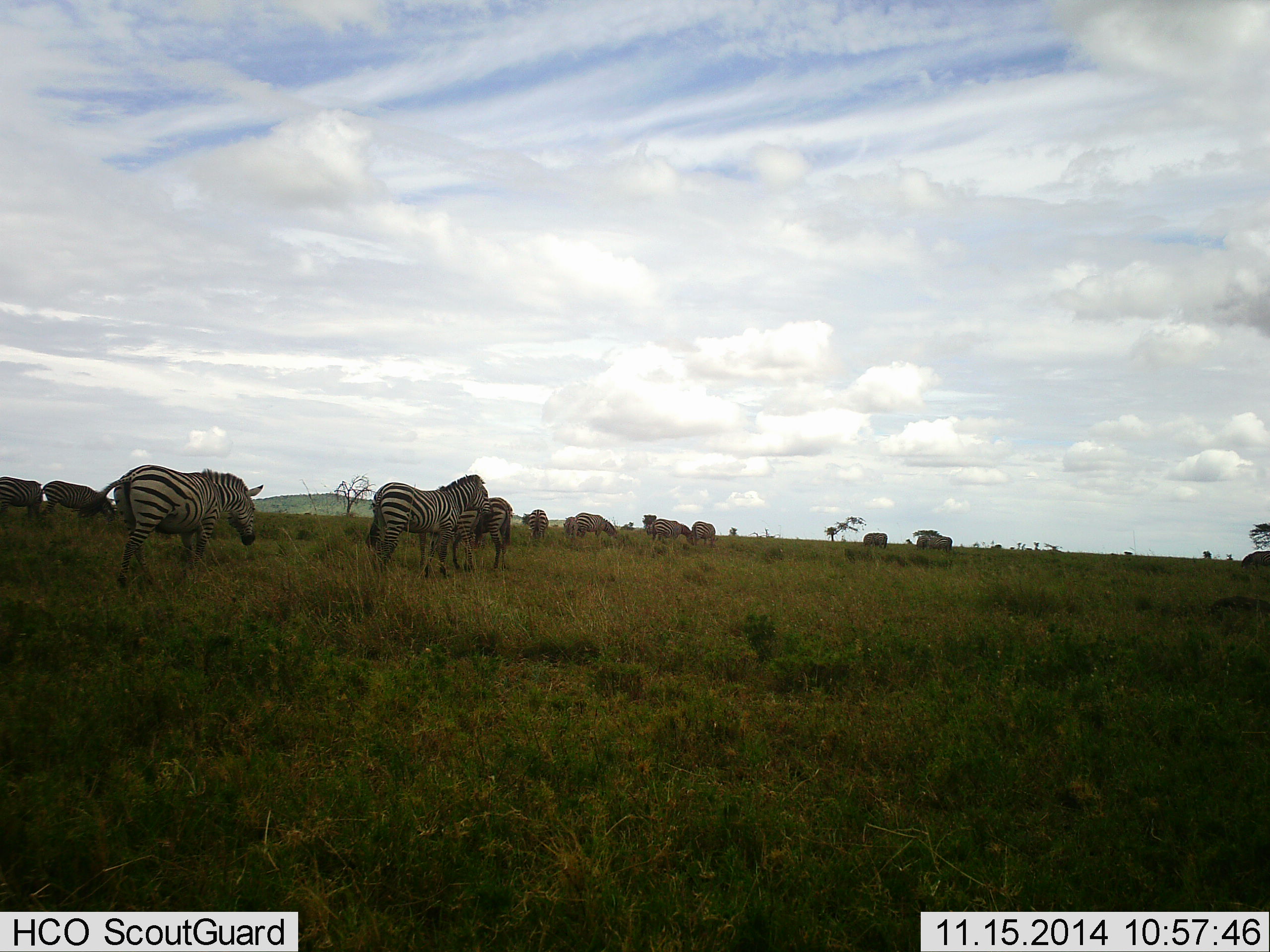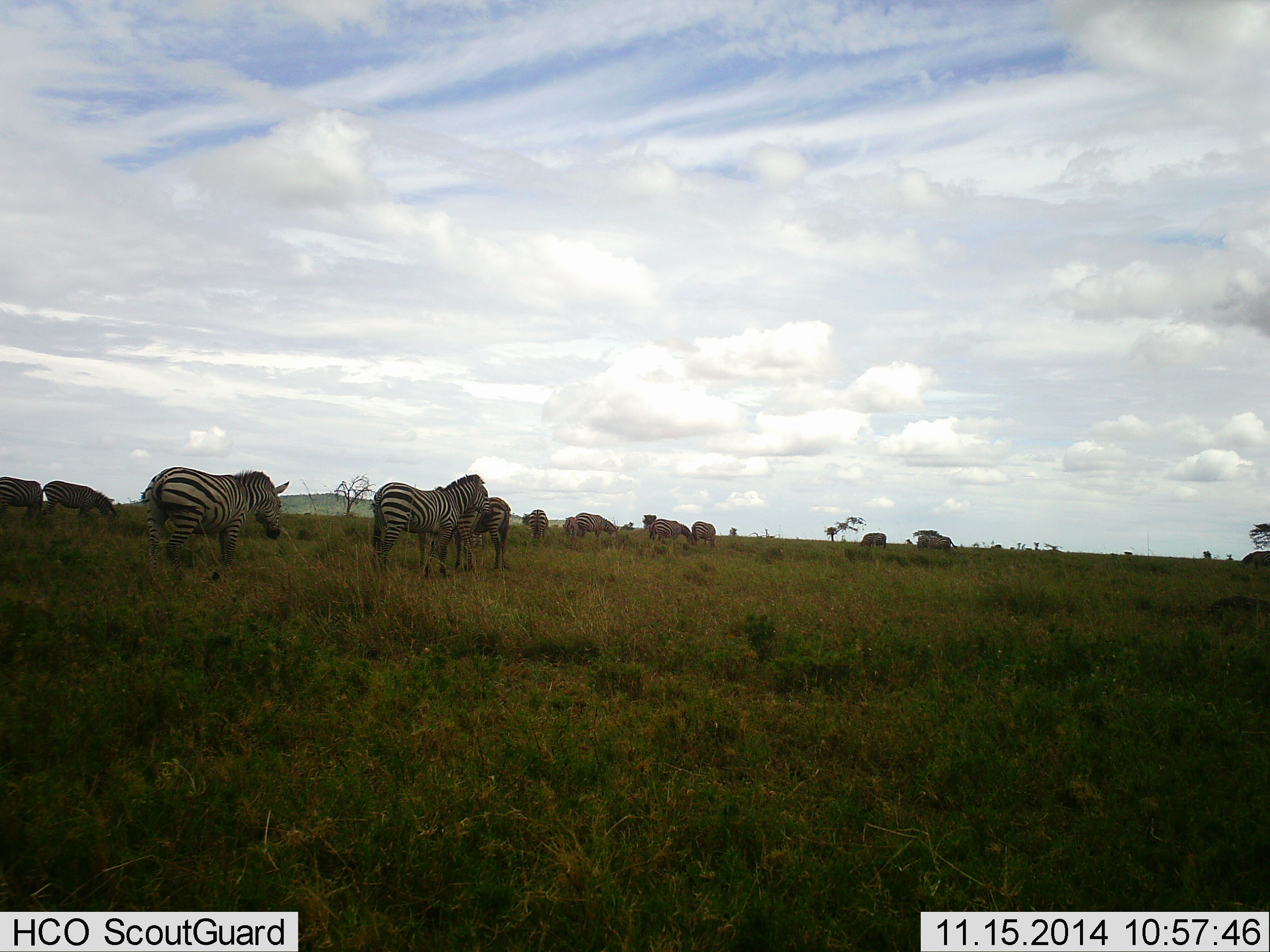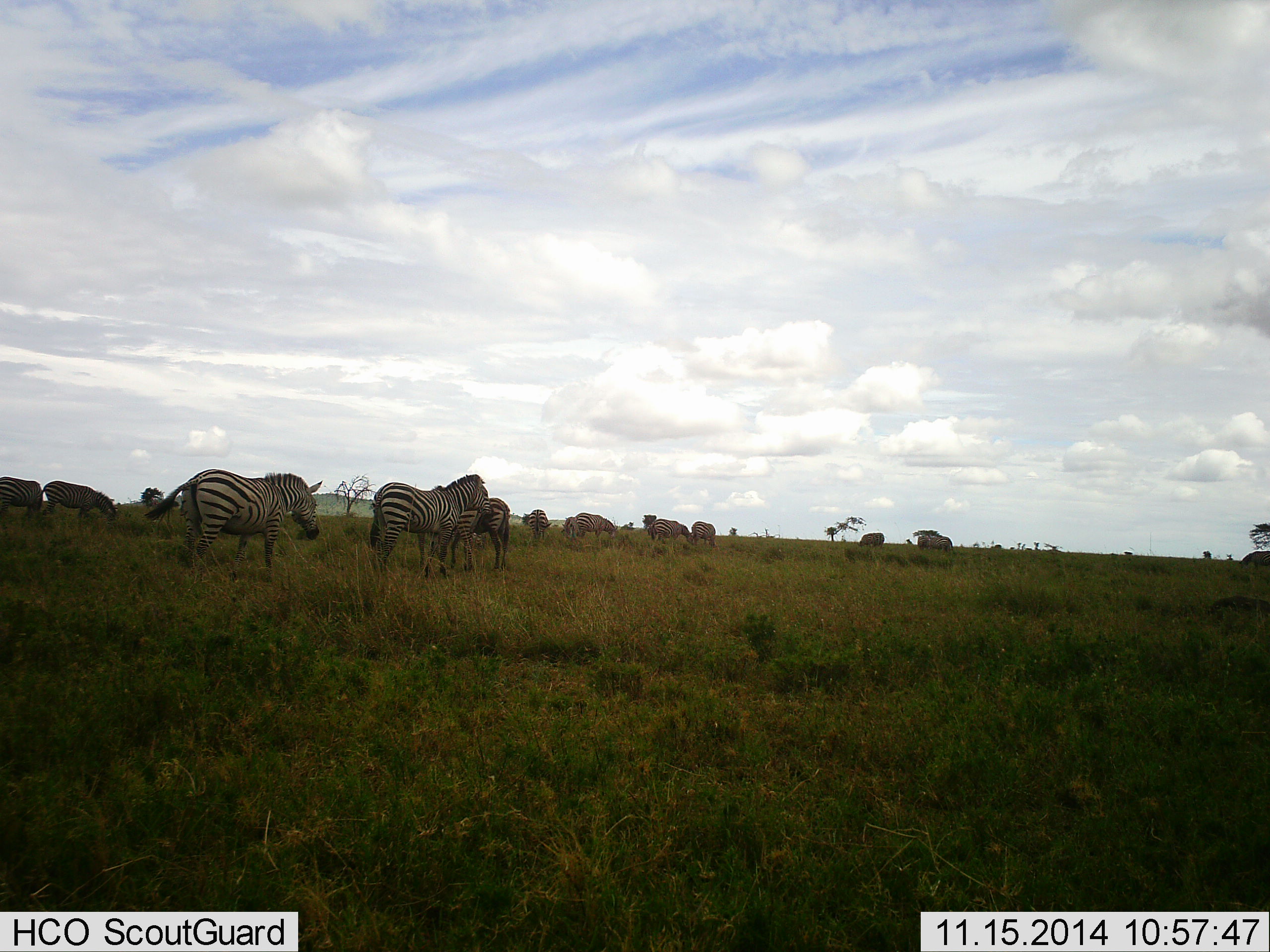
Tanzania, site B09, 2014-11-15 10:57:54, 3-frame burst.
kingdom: Animalia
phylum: Chordata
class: Mammalia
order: Perissodactyla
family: Equidae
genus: Equus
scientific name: Equus quagga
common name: plains zebra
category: zebra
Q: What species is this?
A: Zebra (plains zebra) (Equus quagga).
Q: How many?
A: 11-50.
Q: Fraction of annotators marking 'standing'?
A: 55%.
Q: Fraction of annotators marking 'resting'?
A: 0%.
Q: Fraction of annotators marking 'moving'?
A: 55%.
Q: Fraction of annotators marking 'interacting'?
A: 9%.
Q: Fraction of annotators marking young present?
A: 0%.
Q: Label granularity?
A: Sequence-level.